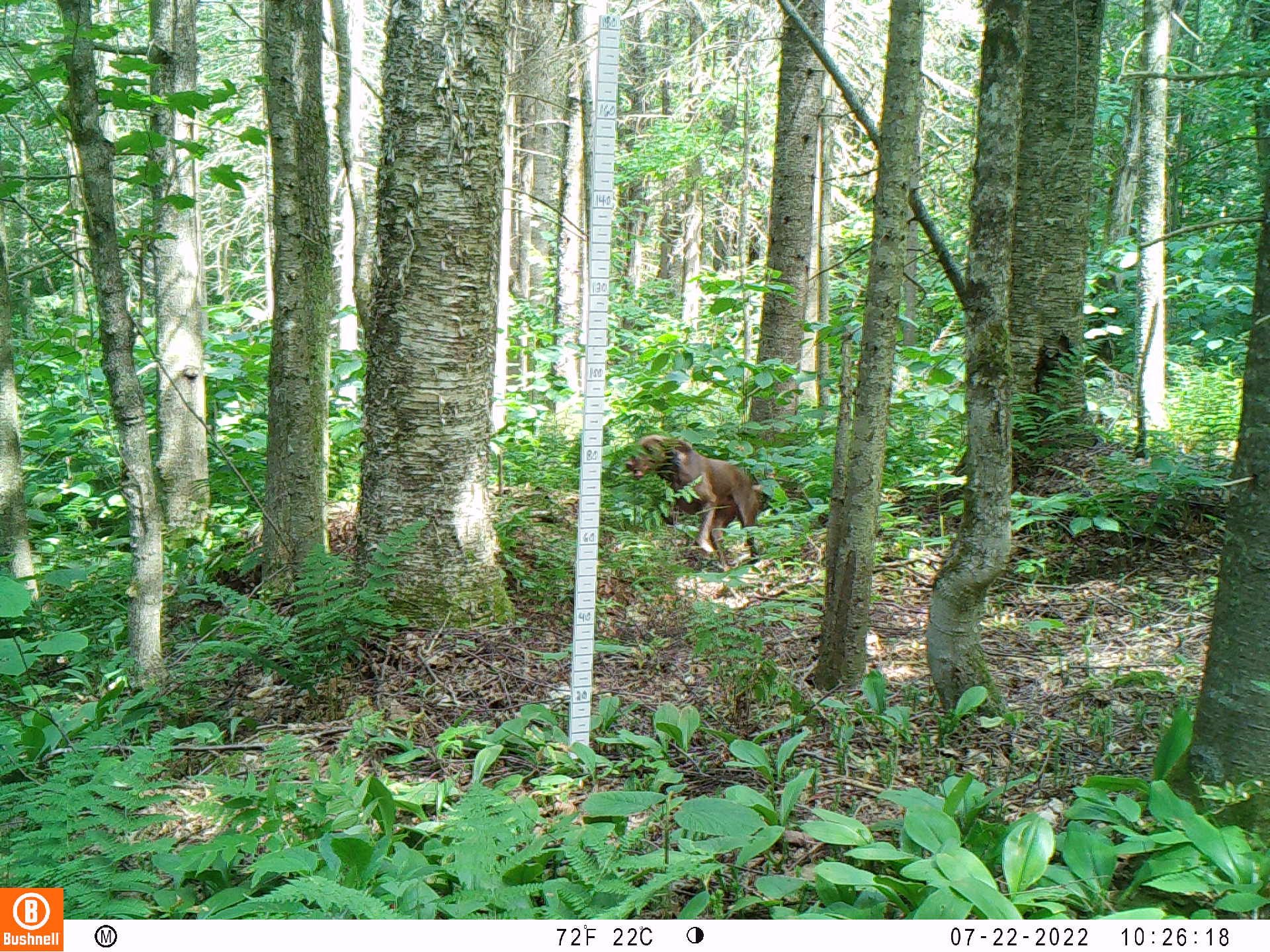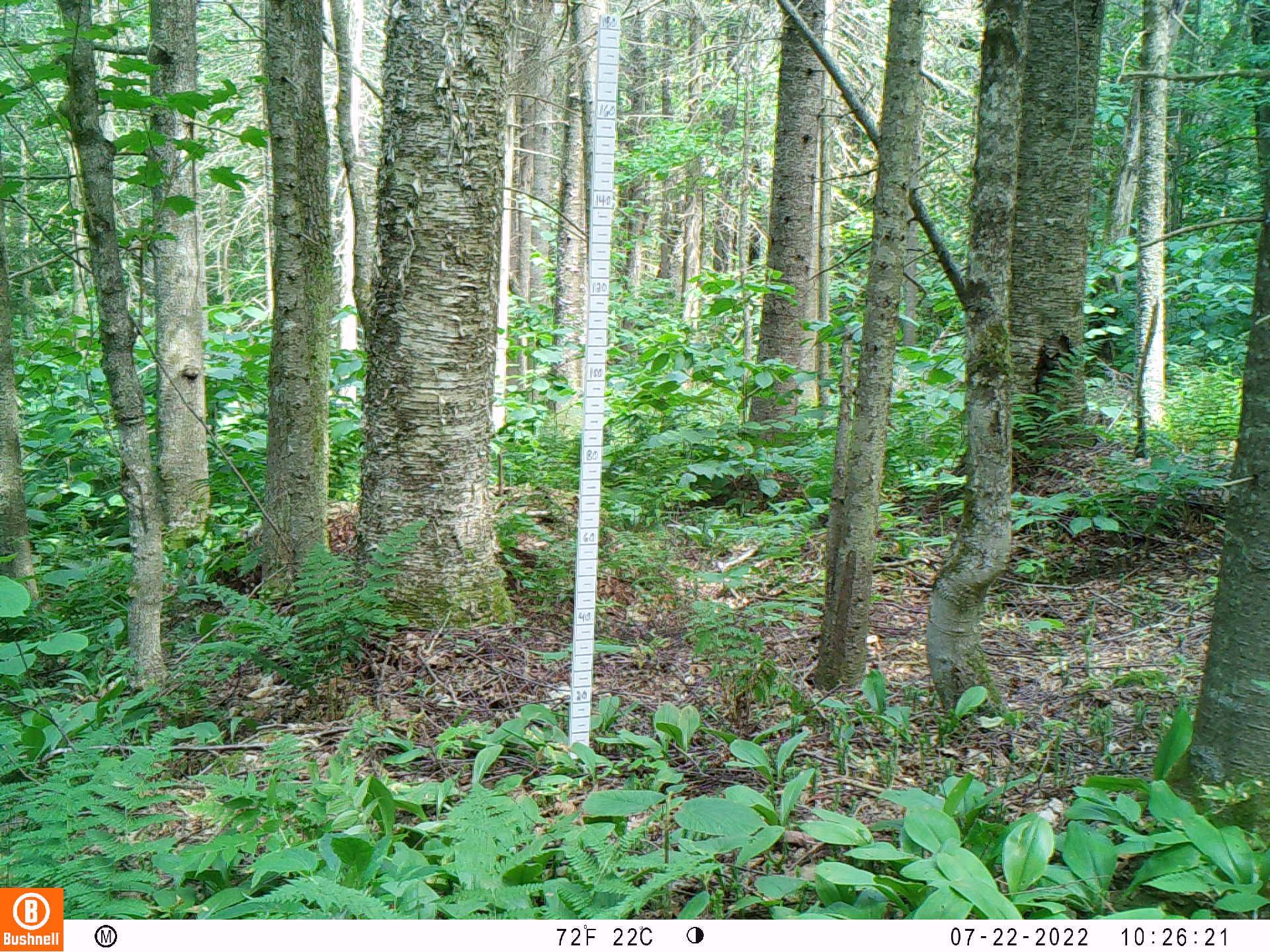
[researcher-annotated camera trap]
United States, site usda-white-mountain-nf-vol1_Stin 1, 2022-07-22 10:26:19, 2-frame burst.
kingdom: Animalia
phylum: Chordata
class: Mammalia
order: Carnivora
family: Canidae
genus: Canis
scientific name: Canis familiaris familiaris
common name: domestic dog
Domestic dog (Canis familiaris familiaris).